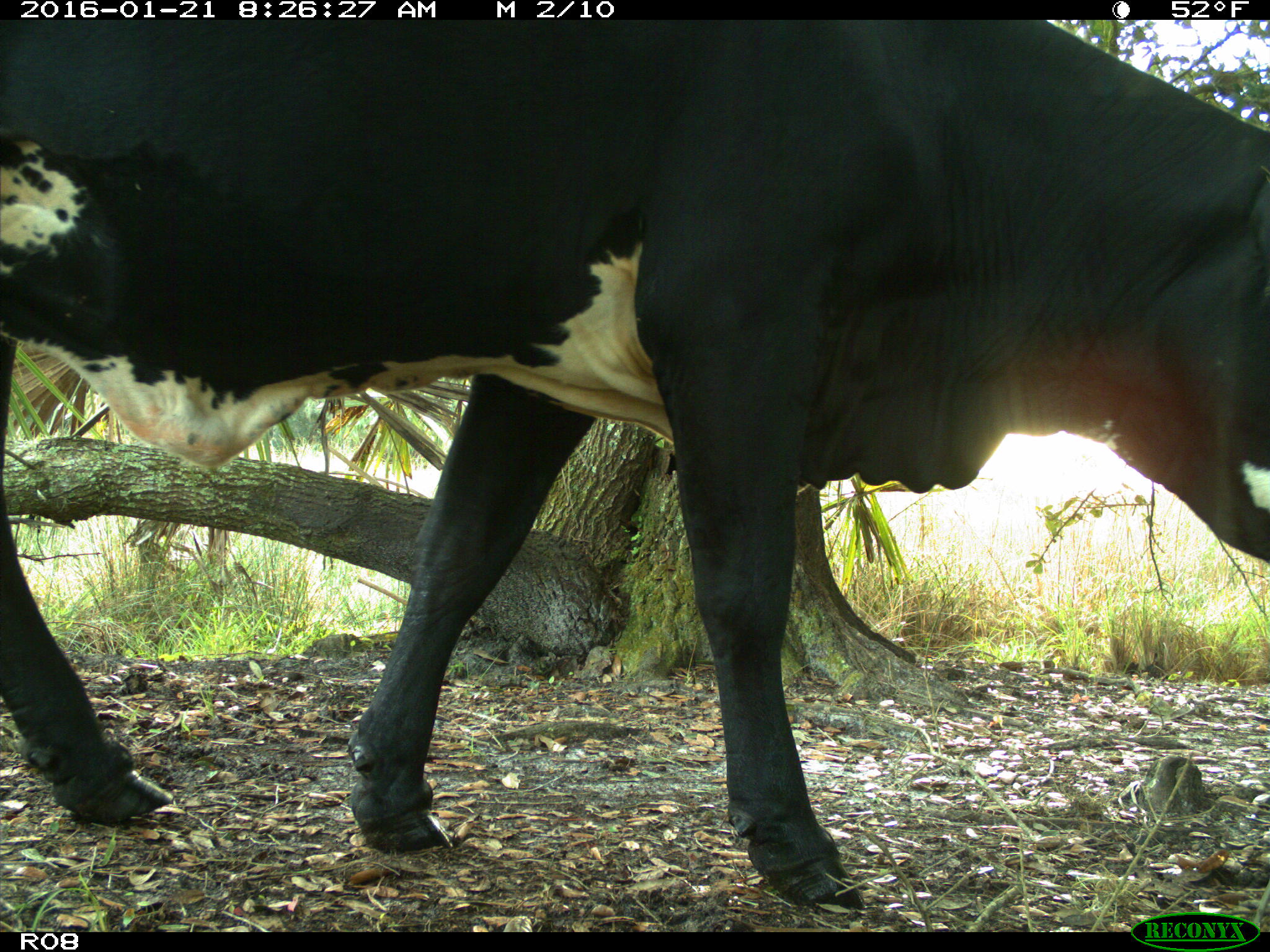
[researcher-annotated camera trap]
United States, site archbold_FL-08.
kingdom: Animalia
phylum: Chordata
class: Mammalia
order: Artiodactyla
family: Bovidae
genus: Bos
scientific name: Bos taurus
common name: domestic cow